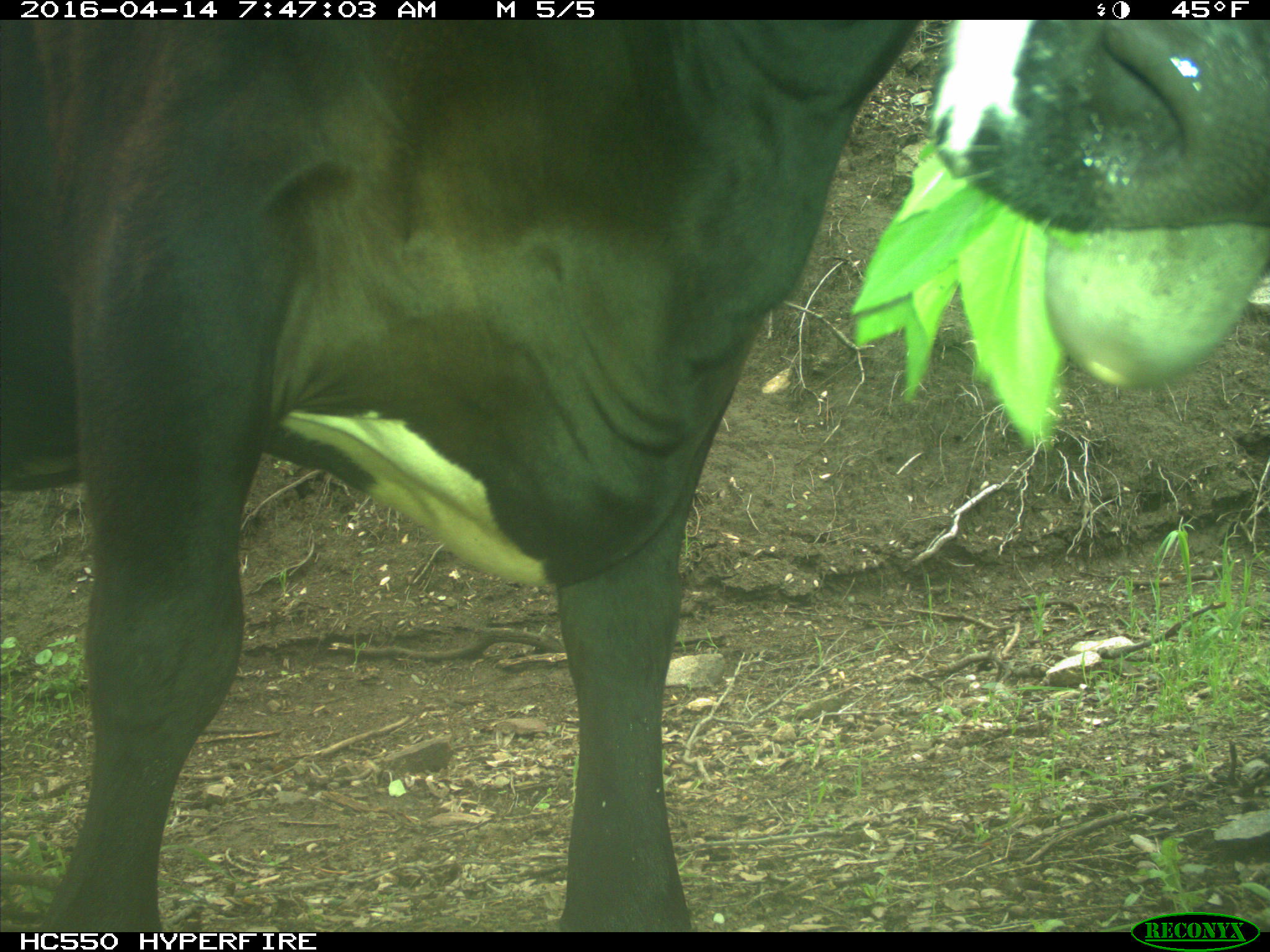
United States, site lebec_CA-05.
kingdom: Animalia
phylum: Chordata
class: Mammalia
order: Artiodactyla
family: Bovidae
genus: Bos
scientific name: Bos taurus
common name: domestic cow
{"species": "Bos taurus (domestic cow)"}